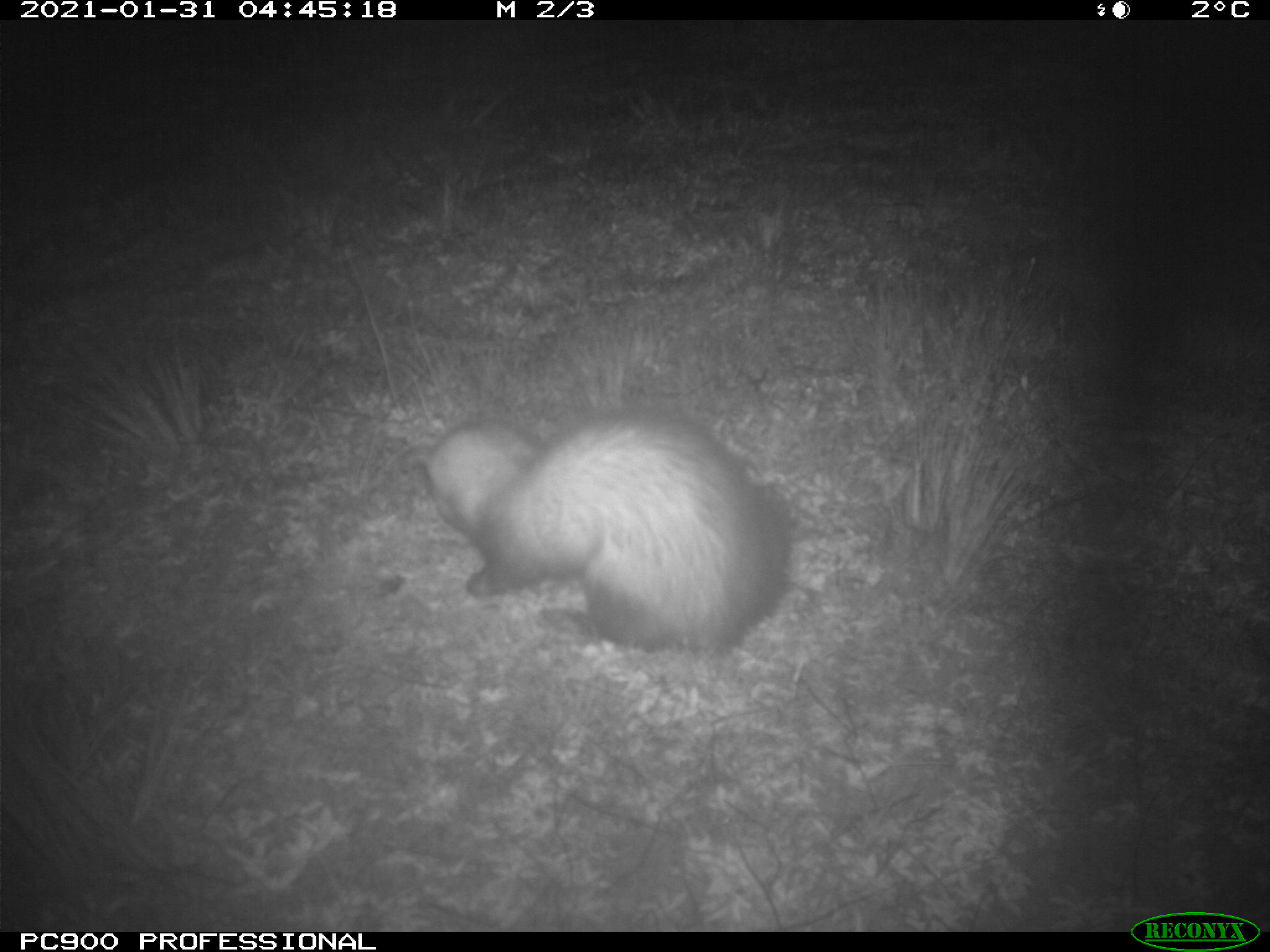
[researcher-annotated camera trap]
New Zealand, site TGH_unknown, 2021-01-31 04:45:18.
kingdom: Animalia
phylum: Chordata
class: Mammalia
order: Carnivora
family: Mustelidae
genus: Mustela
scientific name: Mustela furo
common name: ferret